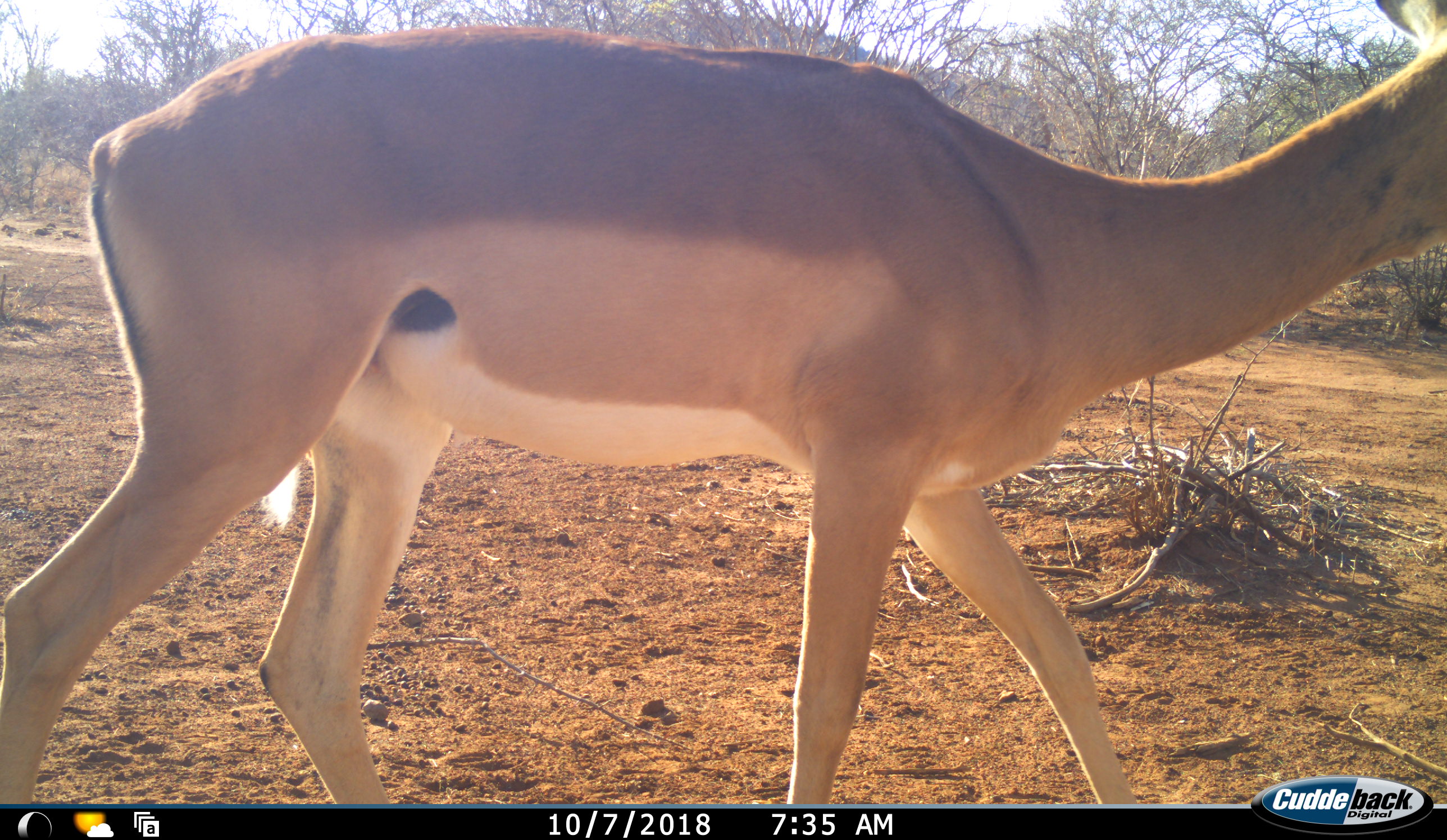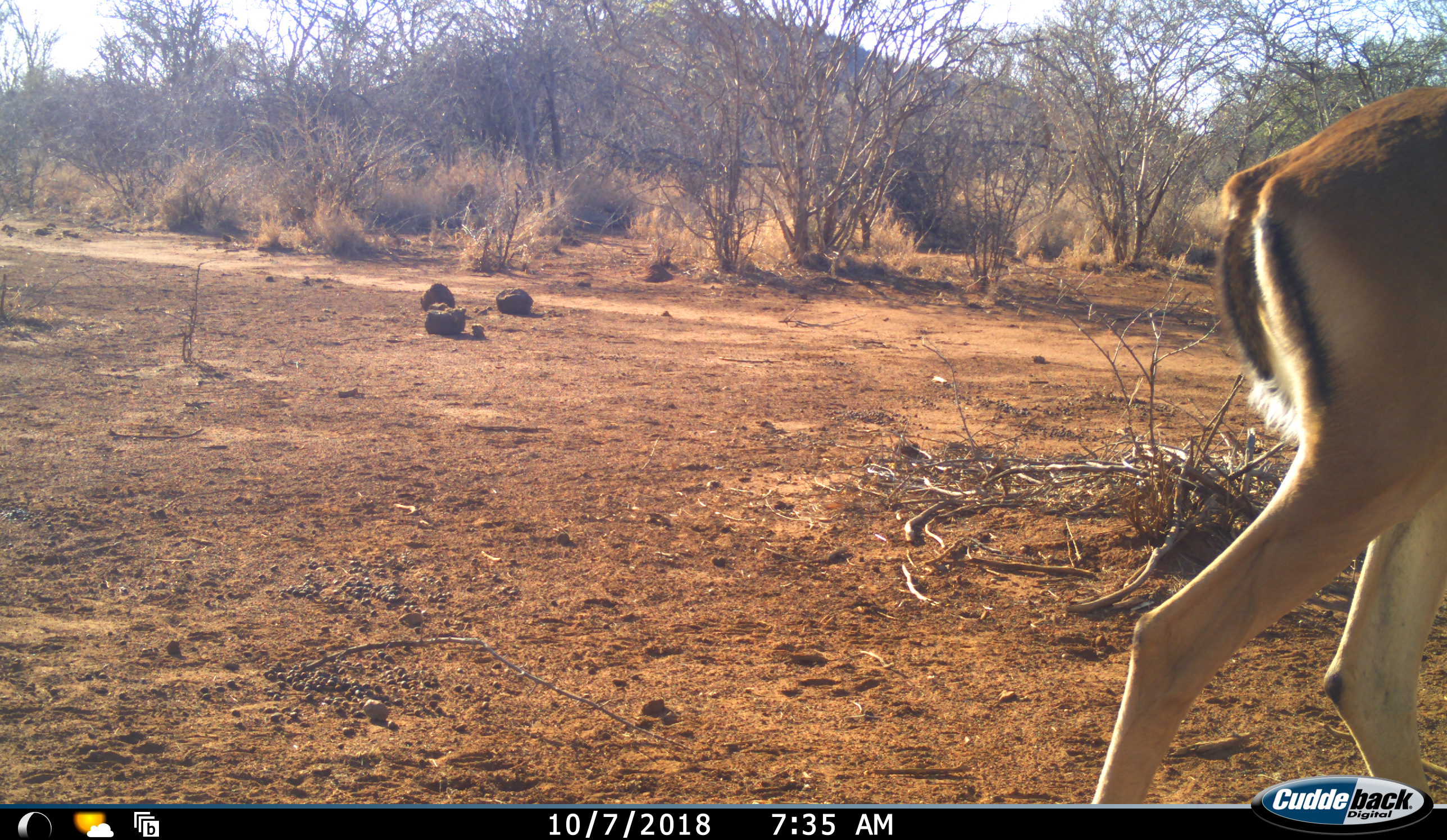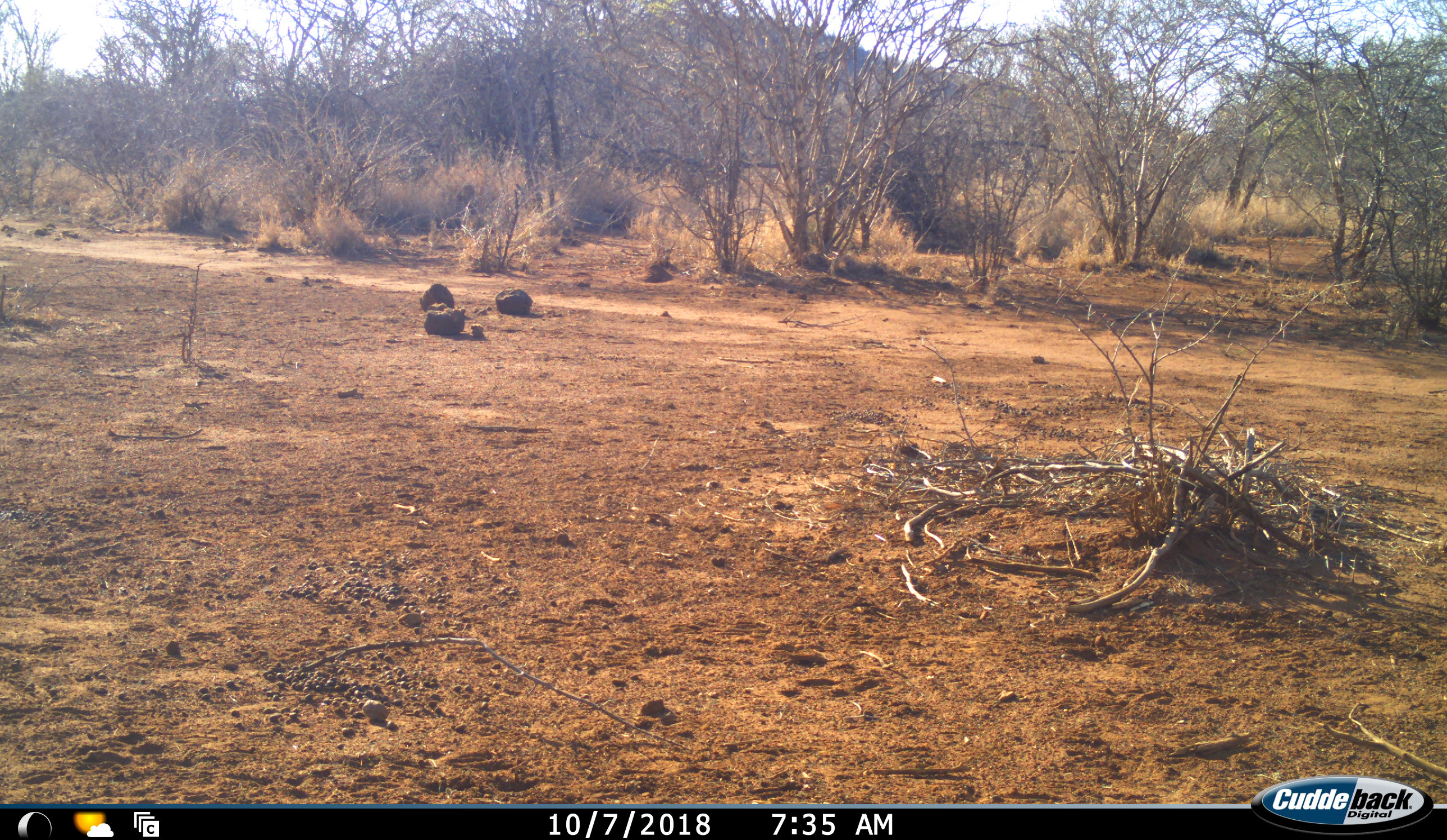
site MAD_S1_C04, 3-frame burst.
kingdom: Animalia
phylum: Chordata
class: Mammalia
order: Artiodactyla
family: Bovidae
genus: Aepyceros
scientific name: Aepyceros melampus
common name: impala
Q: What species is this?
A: Impala (Aepyceros melampus).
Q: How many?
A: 1.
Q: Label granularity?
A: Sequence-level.